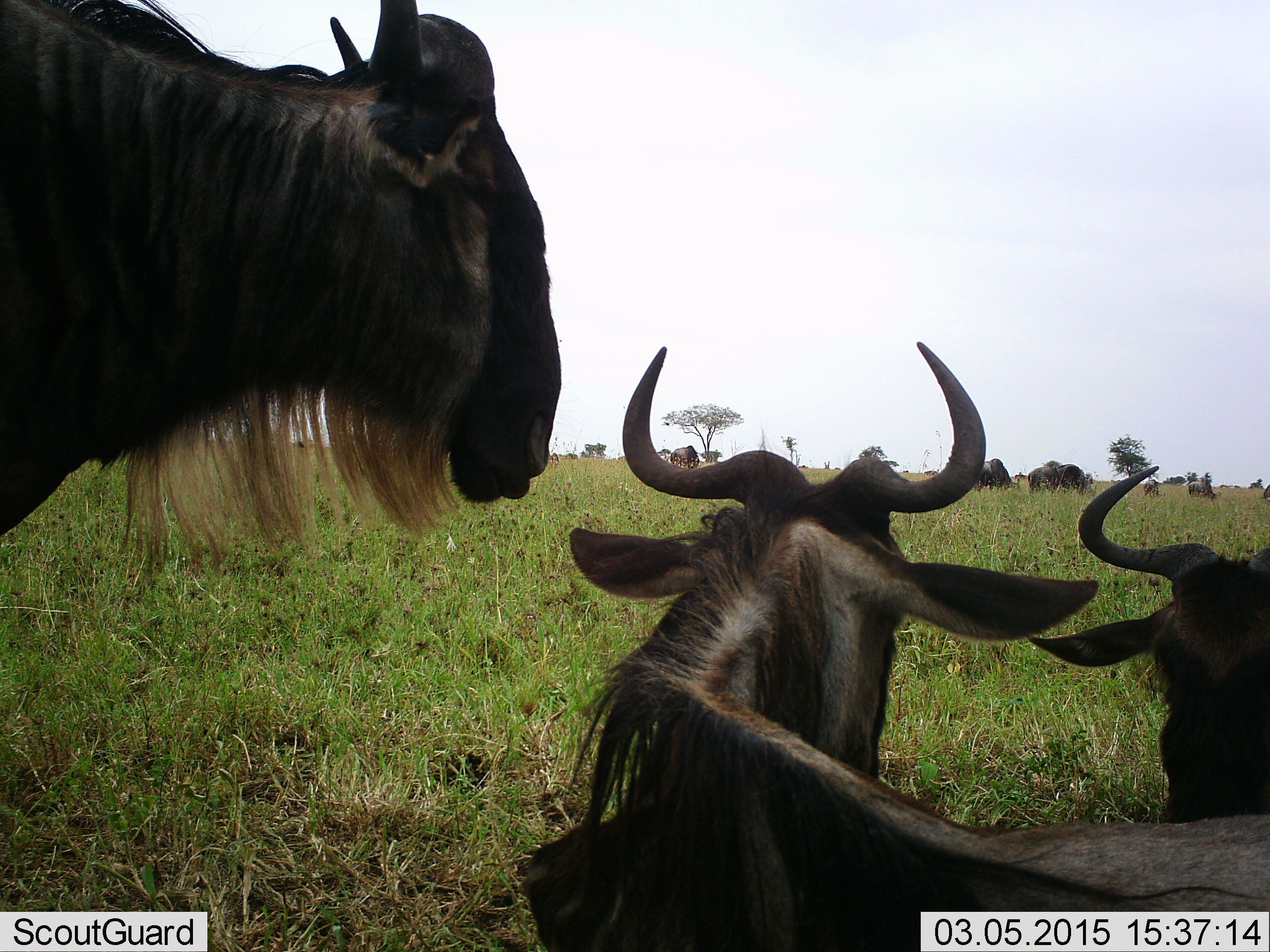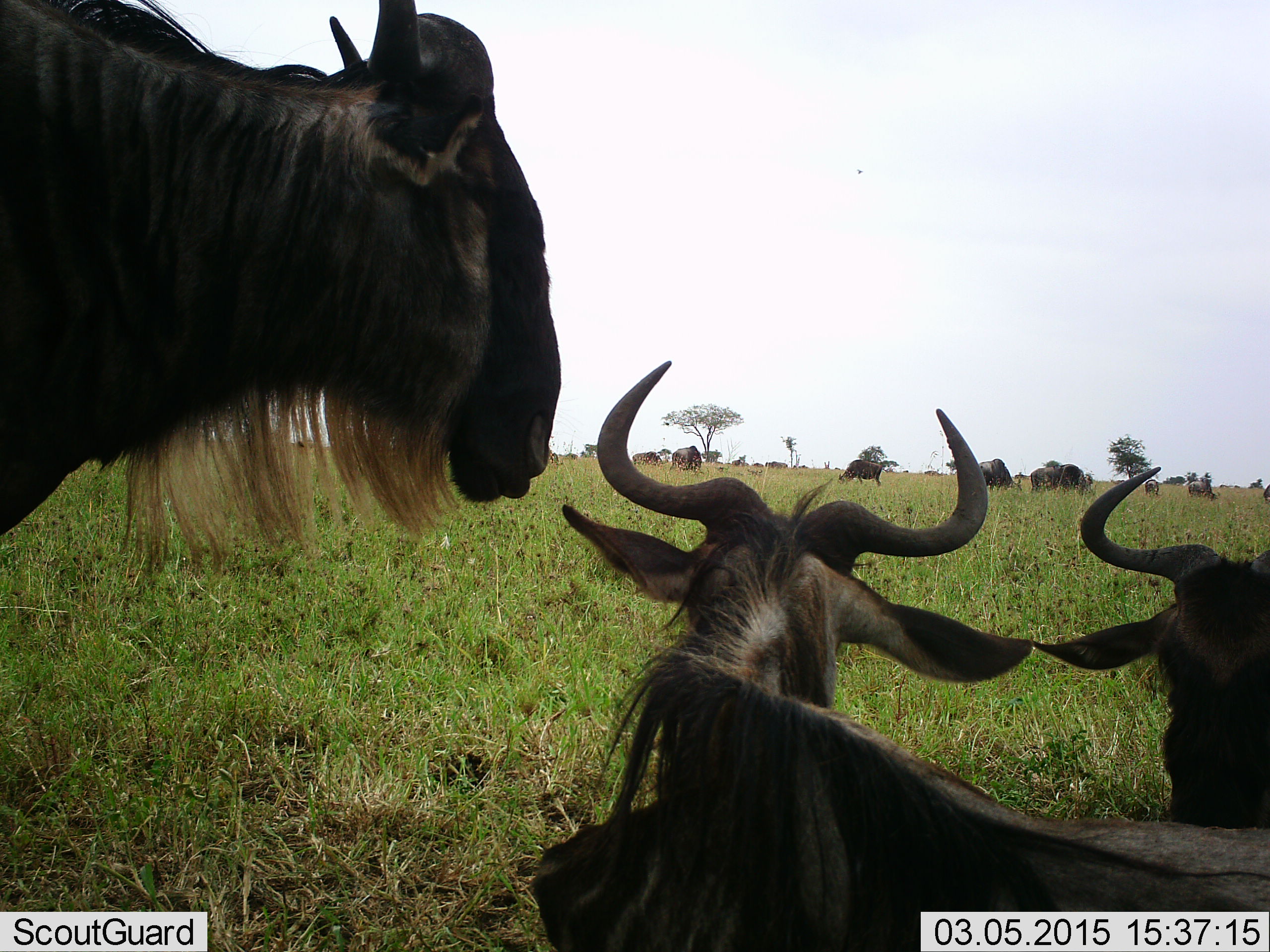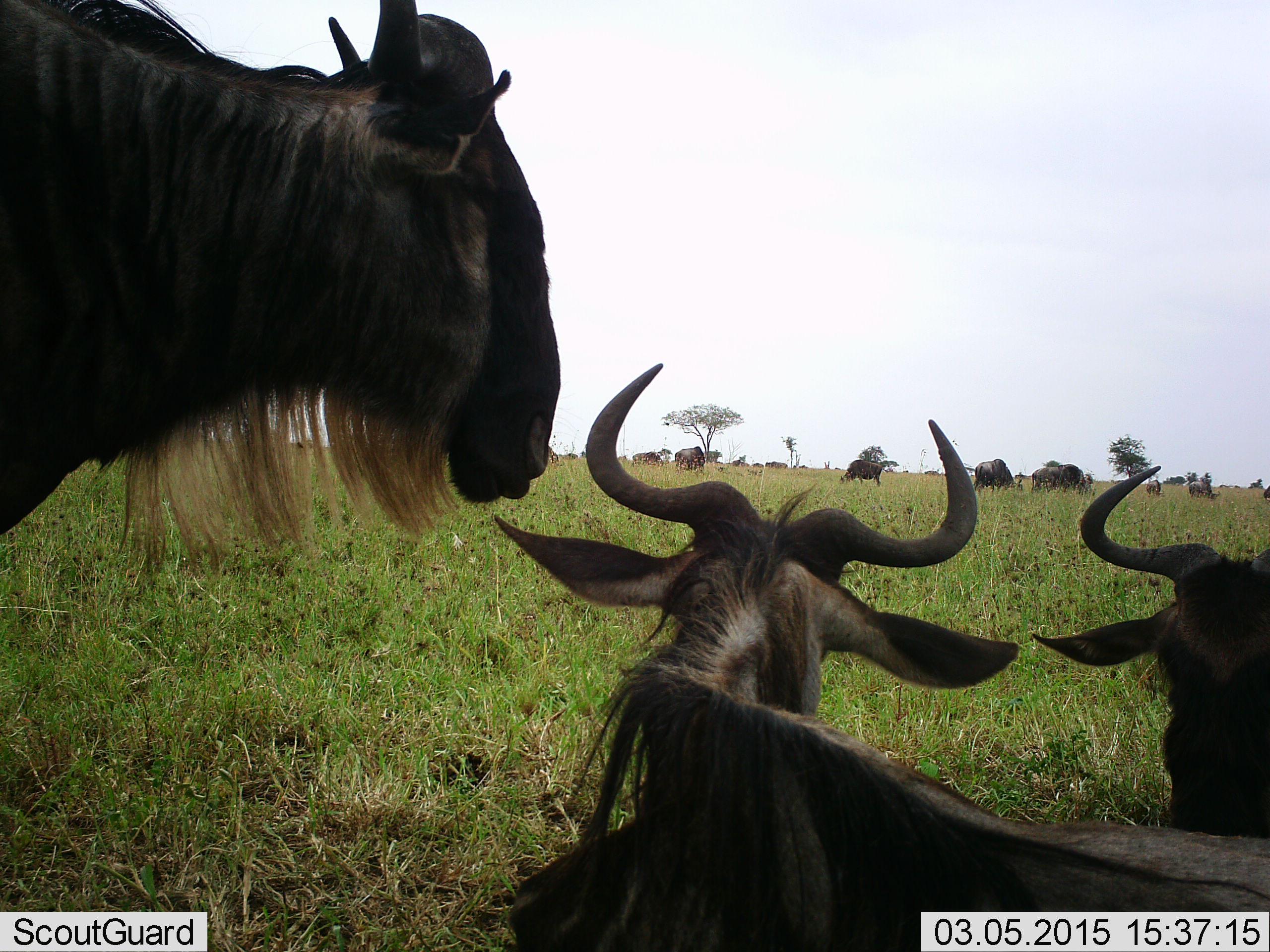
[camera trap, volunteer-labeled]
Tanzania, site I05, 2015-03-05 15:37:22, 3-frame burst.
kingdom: Animalia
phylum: Chordata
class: Mammalia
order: Artiodactyla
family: Bovidae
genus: Connochaetes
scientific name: Connochaetes taurinus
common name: blue wildebeest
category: wildebeest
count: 11-50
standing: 90%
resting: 90%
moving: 10%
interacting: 10%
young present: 0%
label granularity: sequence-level